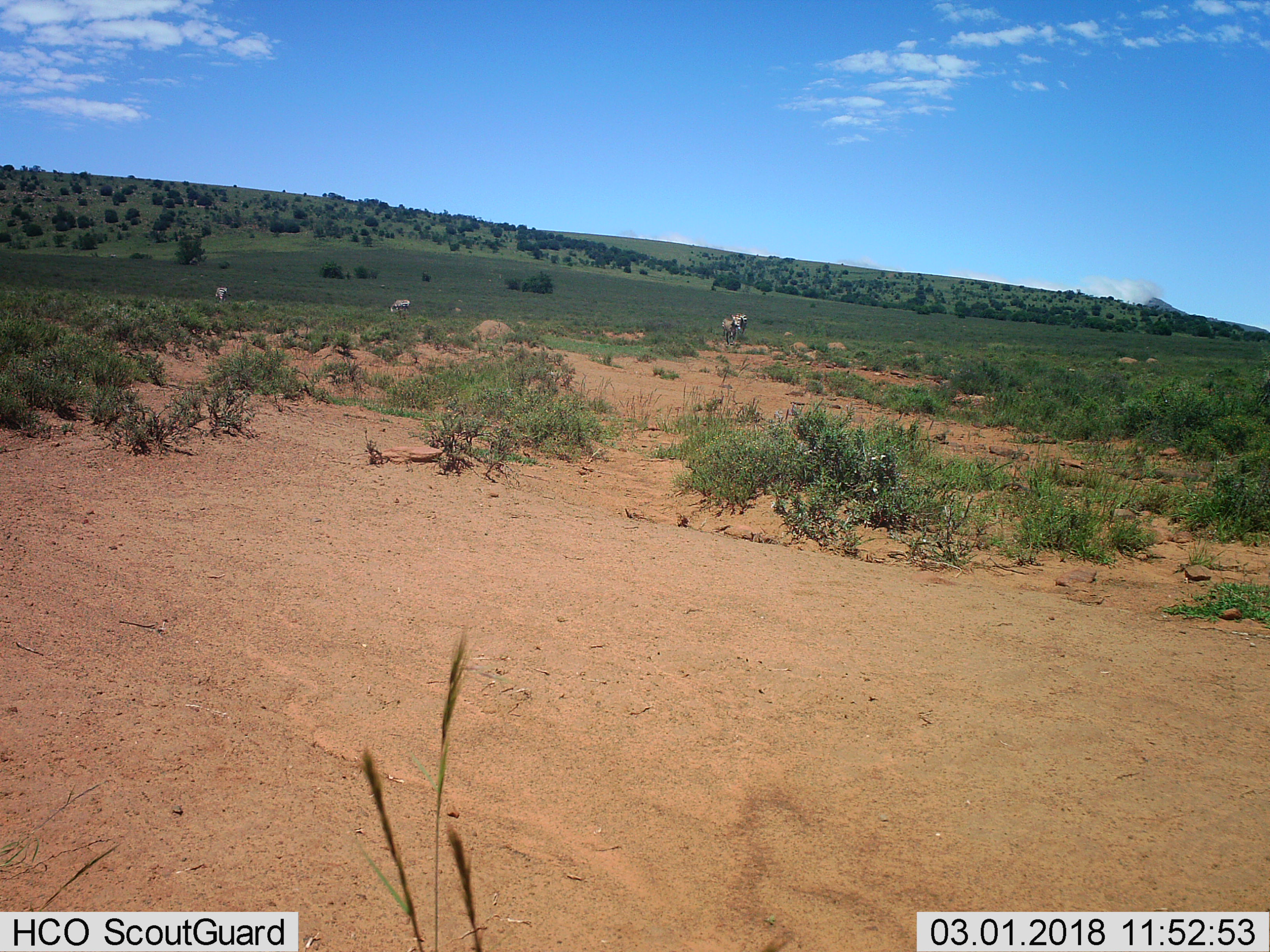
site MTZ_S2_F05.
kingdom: Animalia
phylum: Chordata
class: Mammalia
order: Perissodactyla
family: Equidae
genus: Equus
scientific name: Equus zebra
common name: mountain zebra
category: zebramountain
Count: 4.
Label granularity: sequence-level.